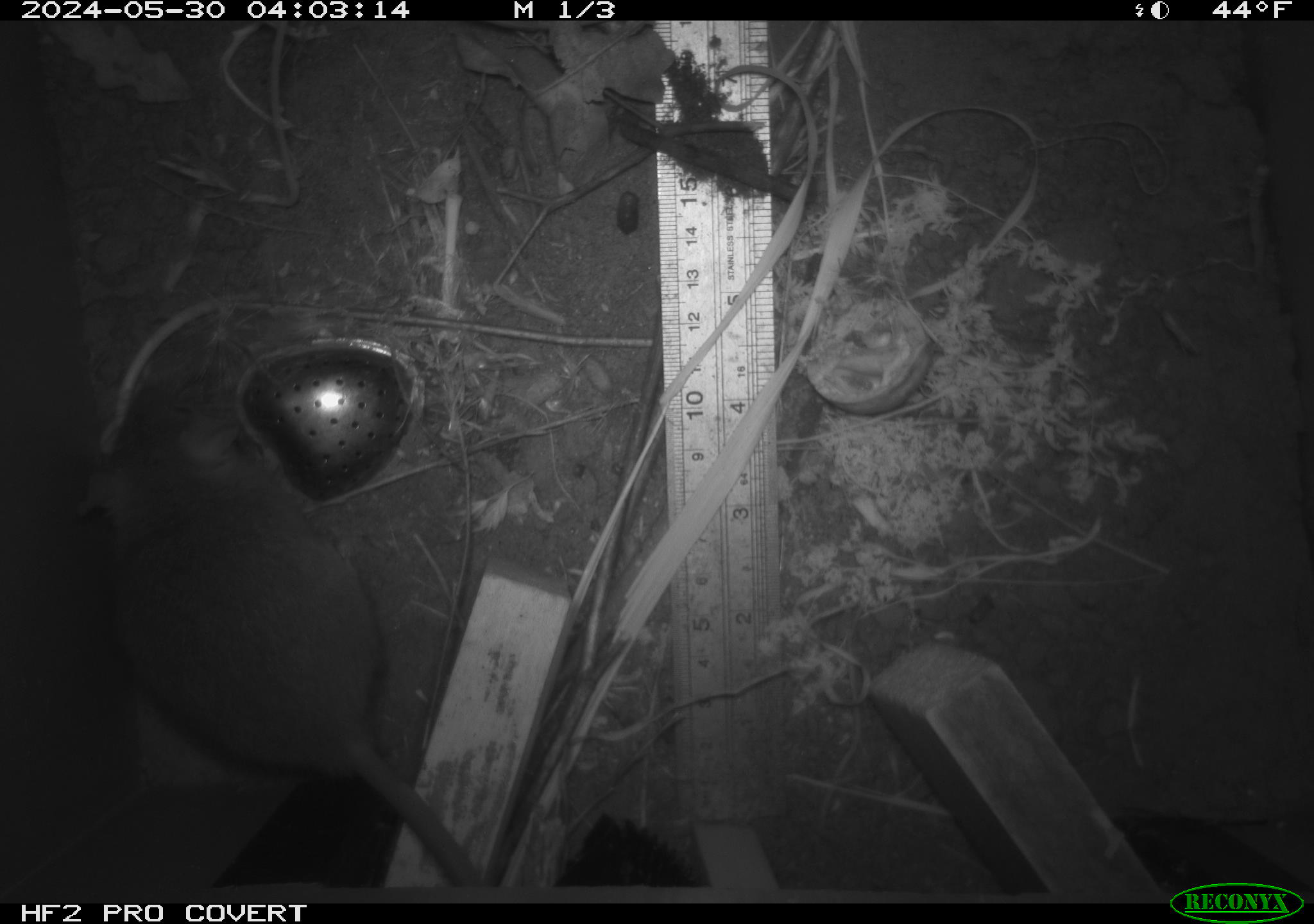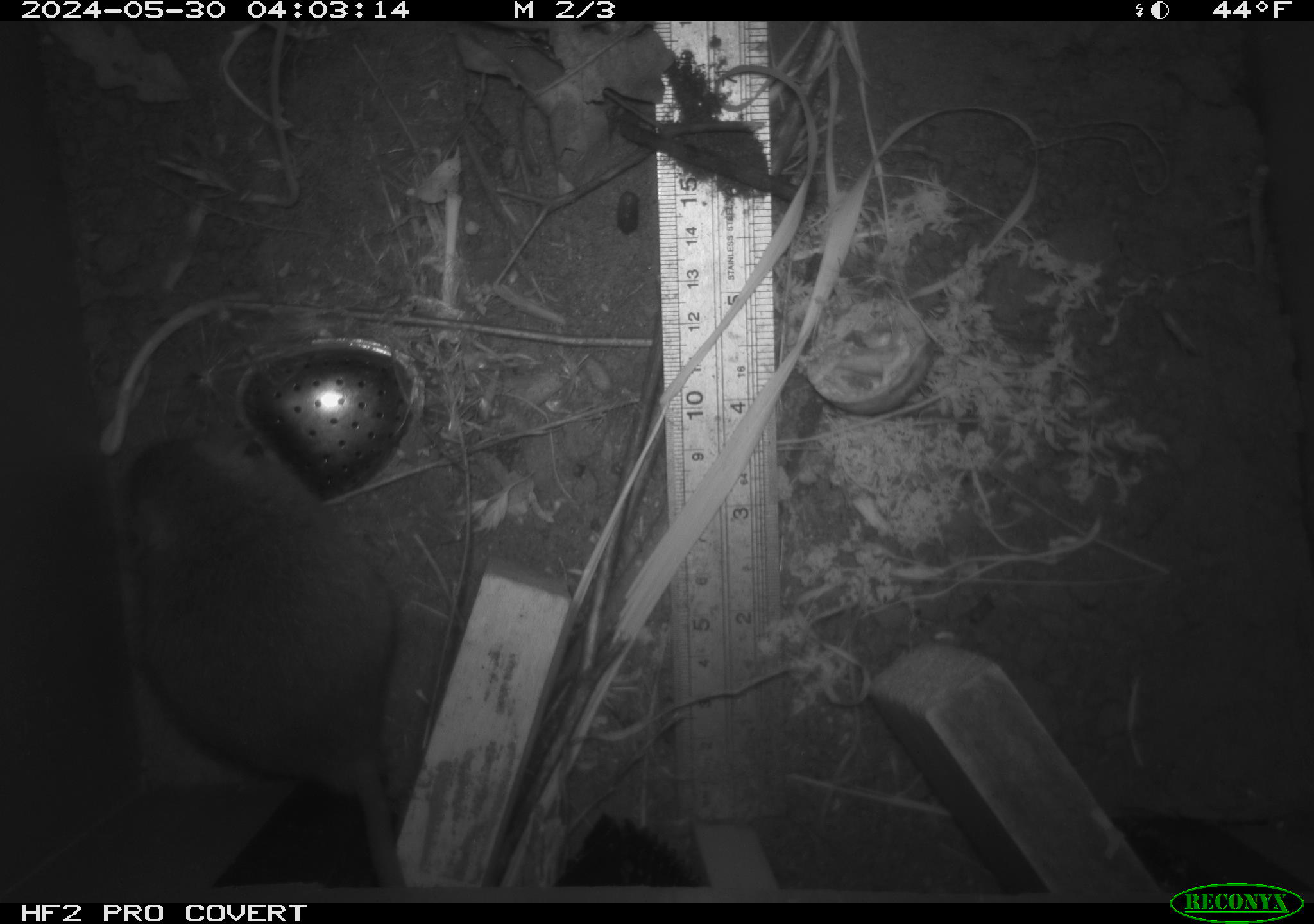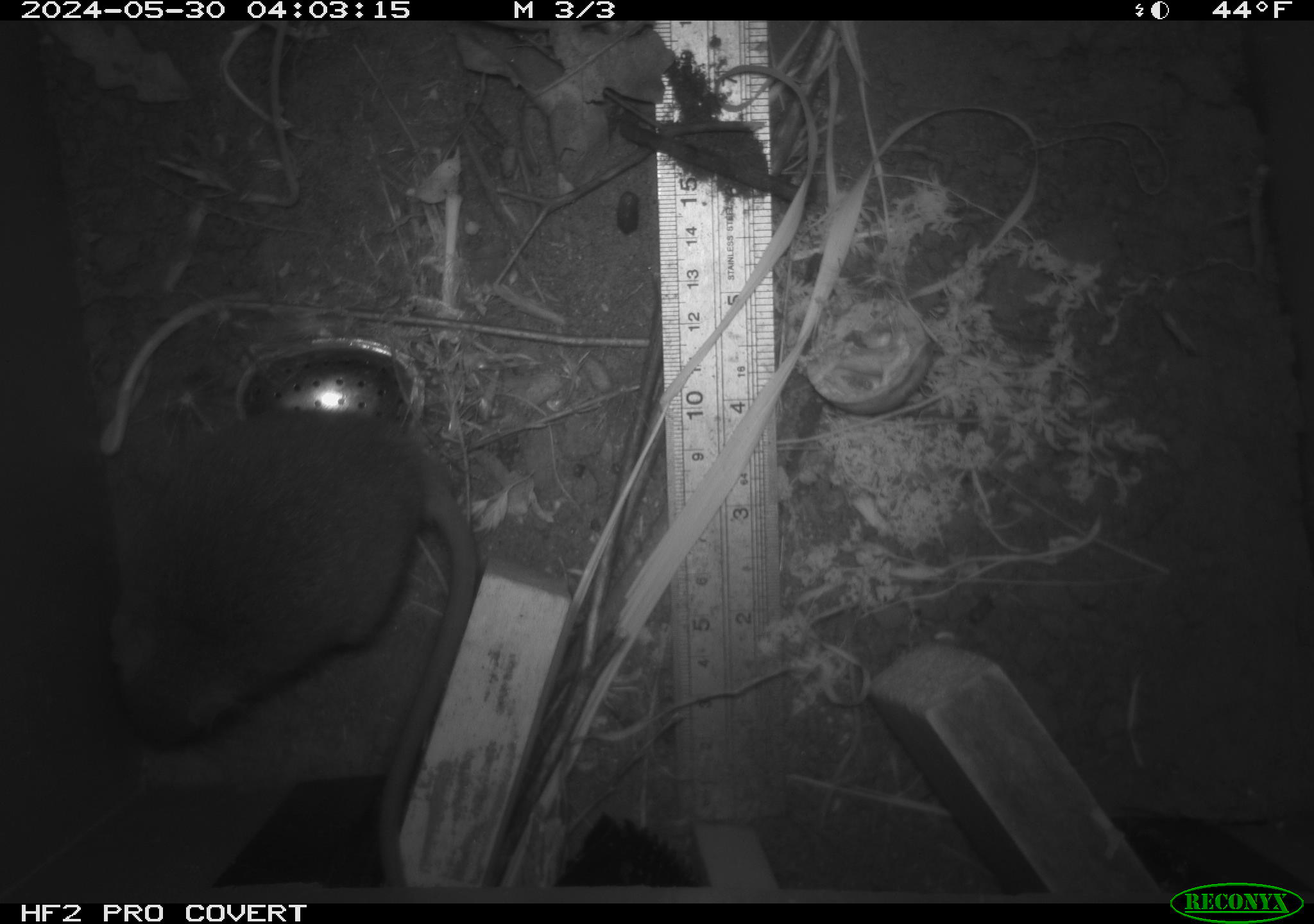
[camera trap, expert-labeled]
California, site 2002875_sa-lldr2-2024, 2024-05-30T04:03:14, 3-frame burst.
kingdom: Animalia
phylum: Chordata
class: Mammalia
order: Rodentia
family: Muridae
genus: Rattus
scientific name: Rattus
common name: rat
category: rattus species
Rattus species (rat) (Rattus).